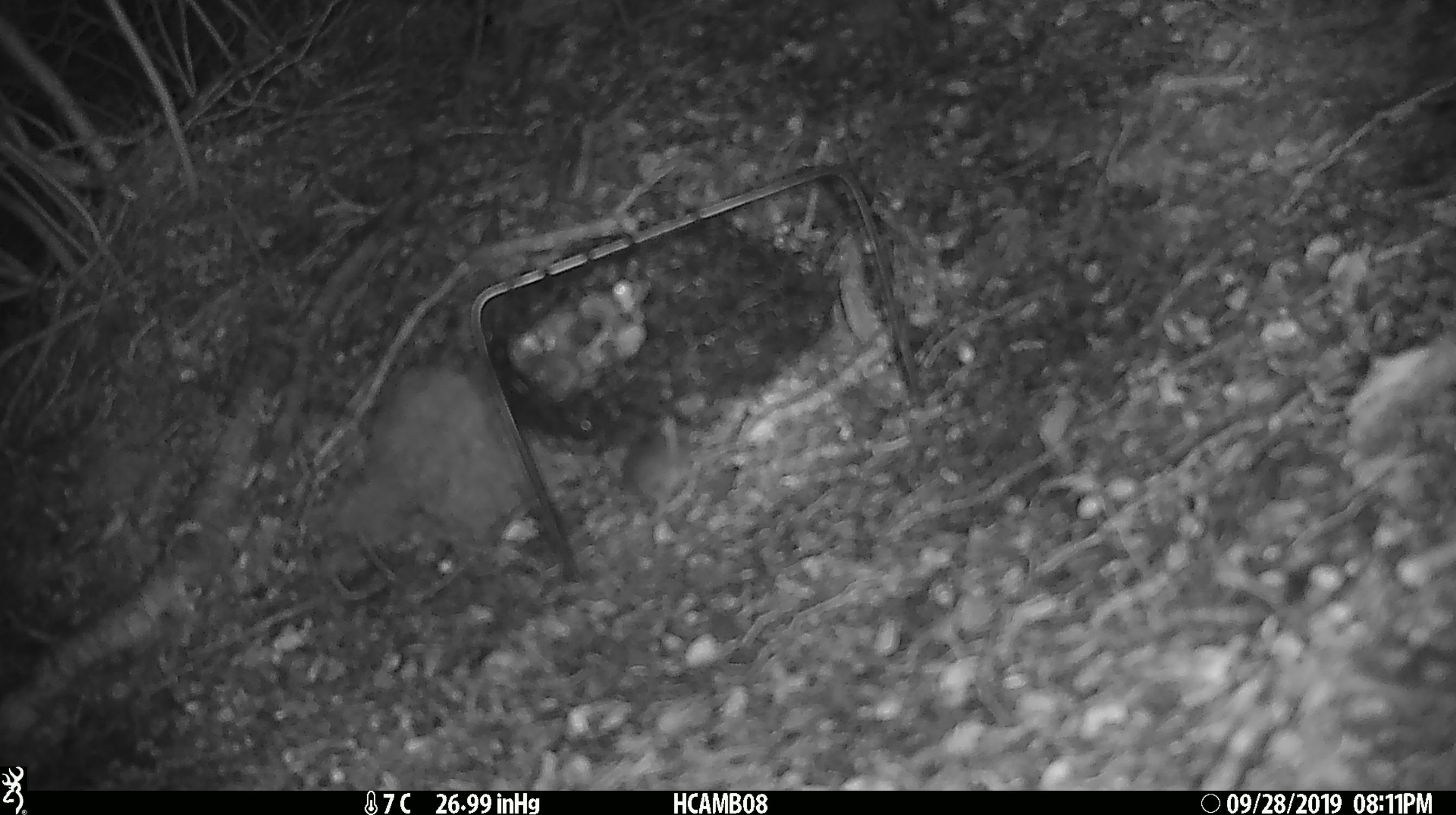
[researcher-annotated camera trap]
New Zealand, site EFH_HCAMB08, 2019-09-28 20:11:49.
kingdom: Animalia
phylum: Chordata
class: Mammalia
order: Rodentia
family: Muridae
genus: Mus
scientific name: Mus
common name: mouse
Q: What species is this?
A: Mouse (Mus).